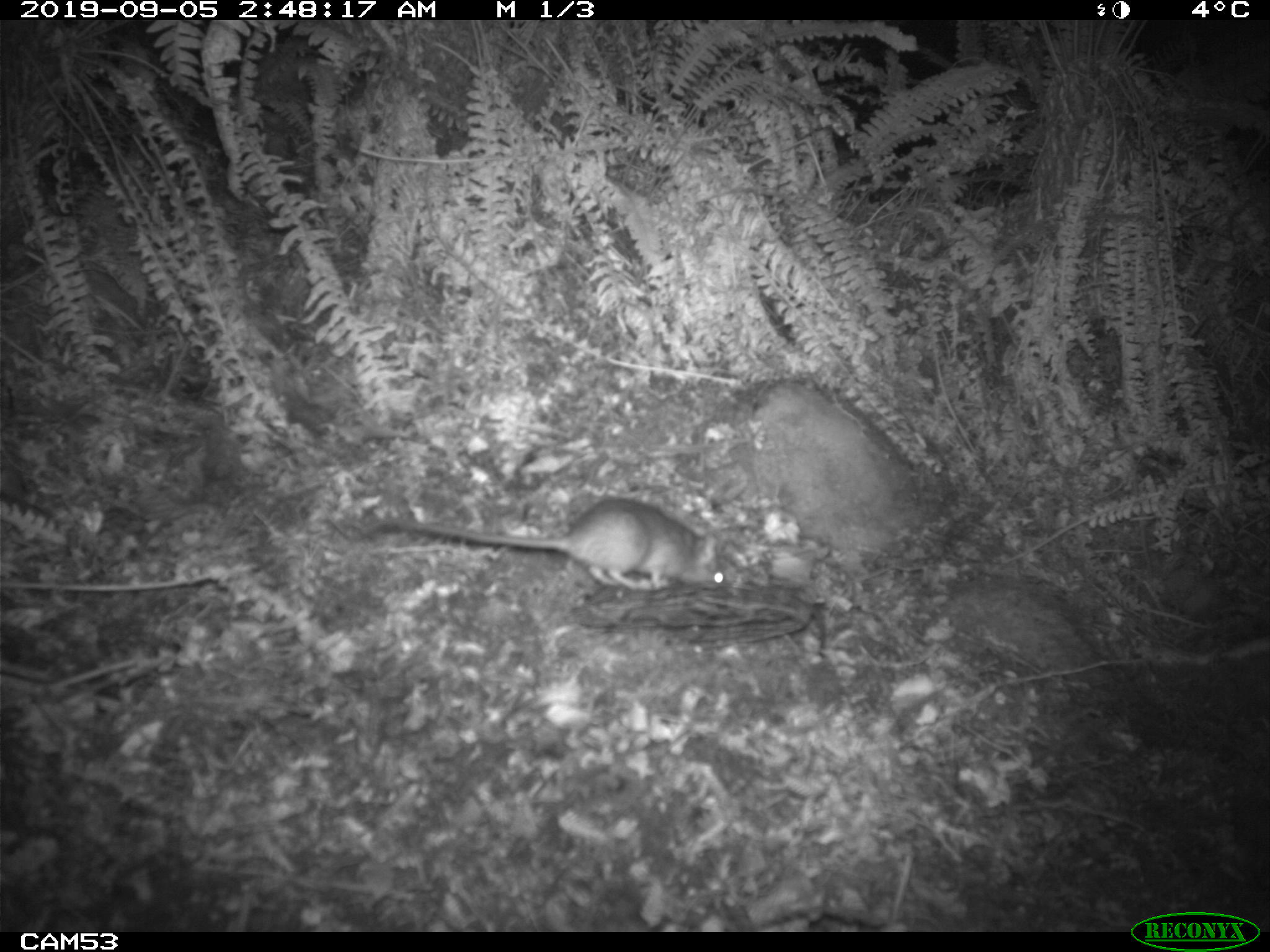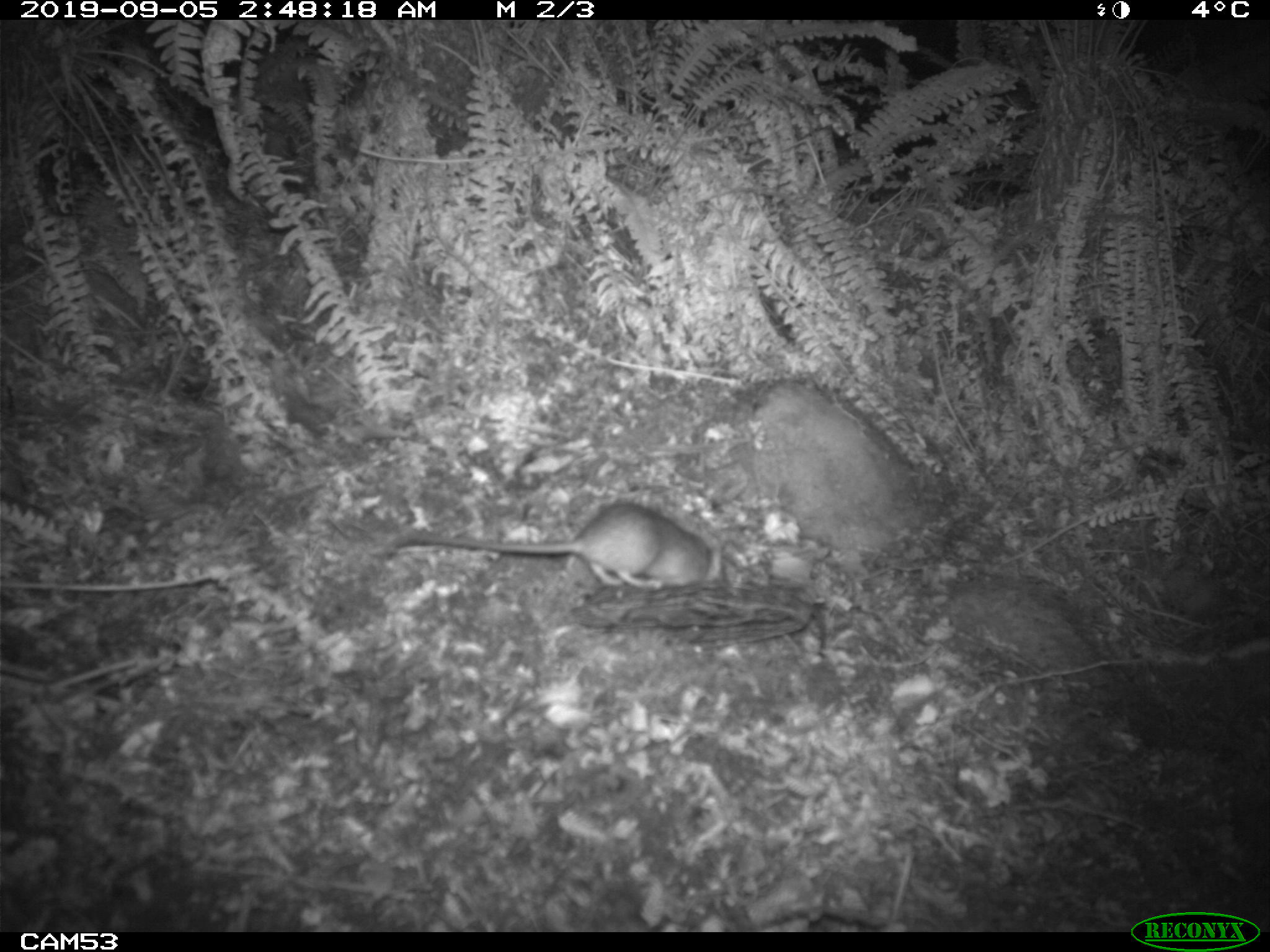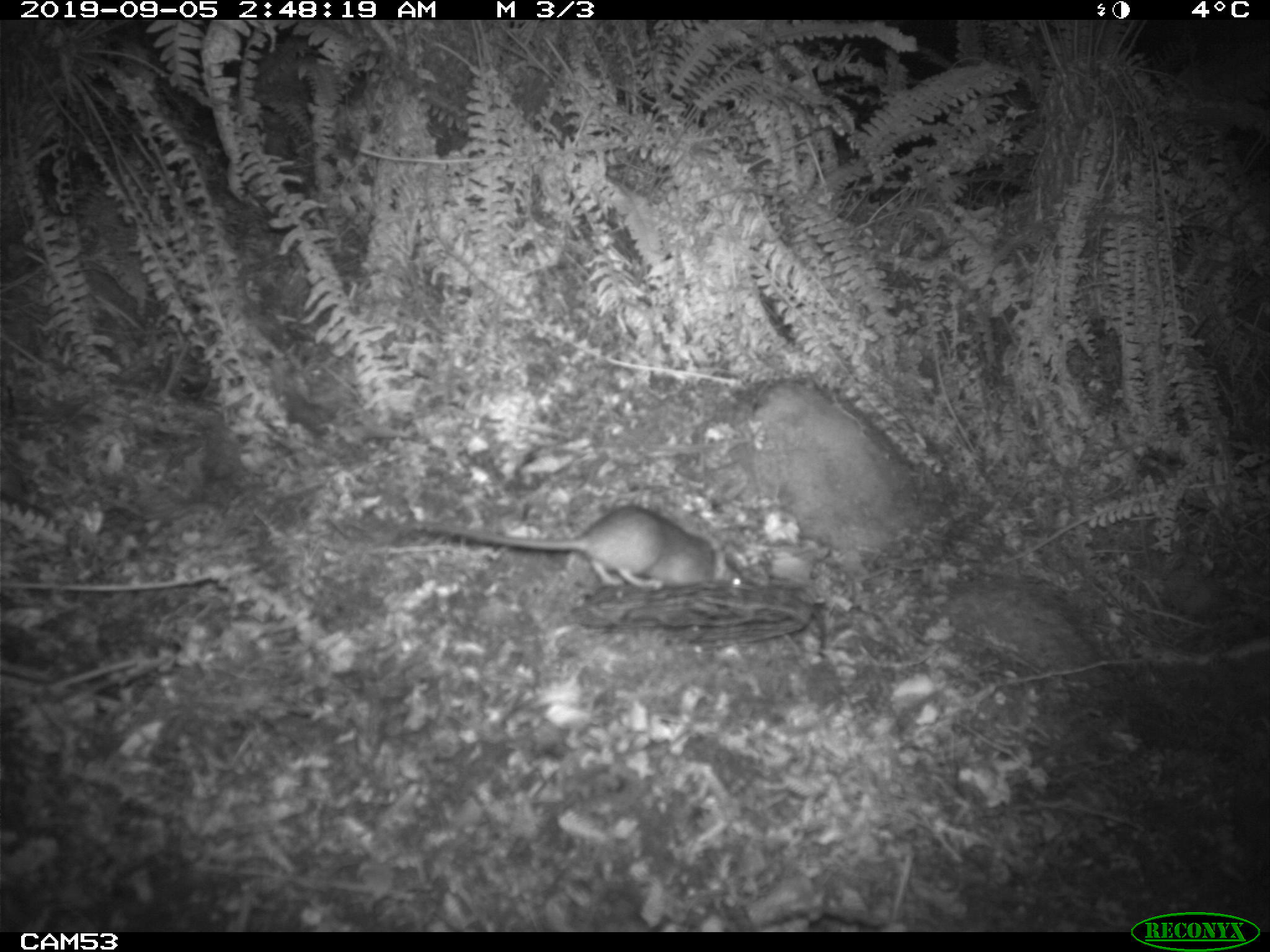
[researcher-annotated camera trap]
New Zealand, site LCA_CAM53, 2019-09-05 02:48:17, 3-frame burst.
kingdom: Animalia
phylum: Chordata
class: Mammalia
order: Rodentia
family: Muridae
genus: Rattus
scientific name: Rattus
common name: rat